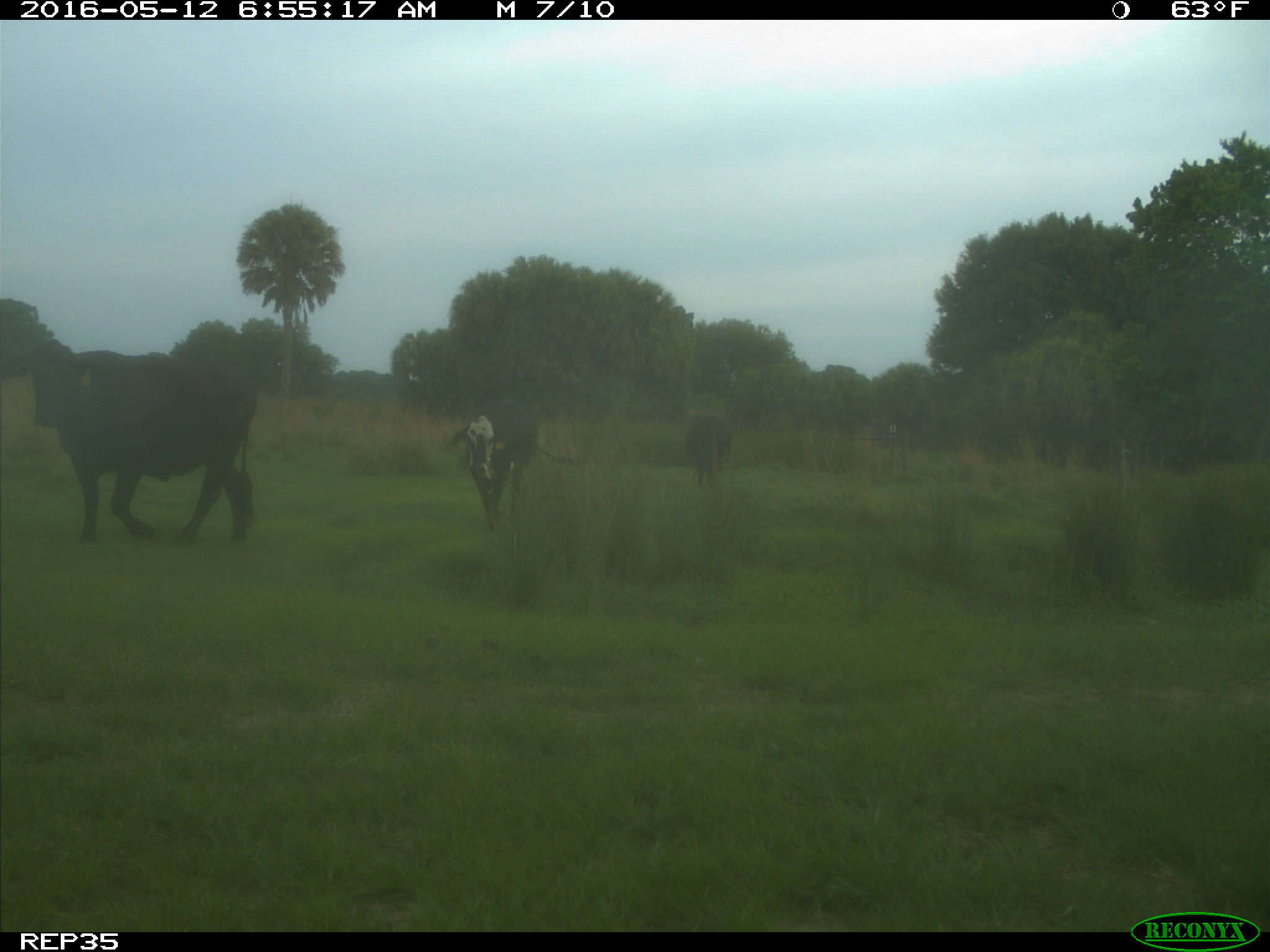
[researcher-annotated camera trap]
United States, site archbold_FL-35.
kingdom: Animalia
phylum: Chordata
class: Mammalia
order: Artiodactyla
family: Bovidae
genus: Bos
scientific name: Bos taurus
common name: domestic cow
Bos taurus (domestic cow).